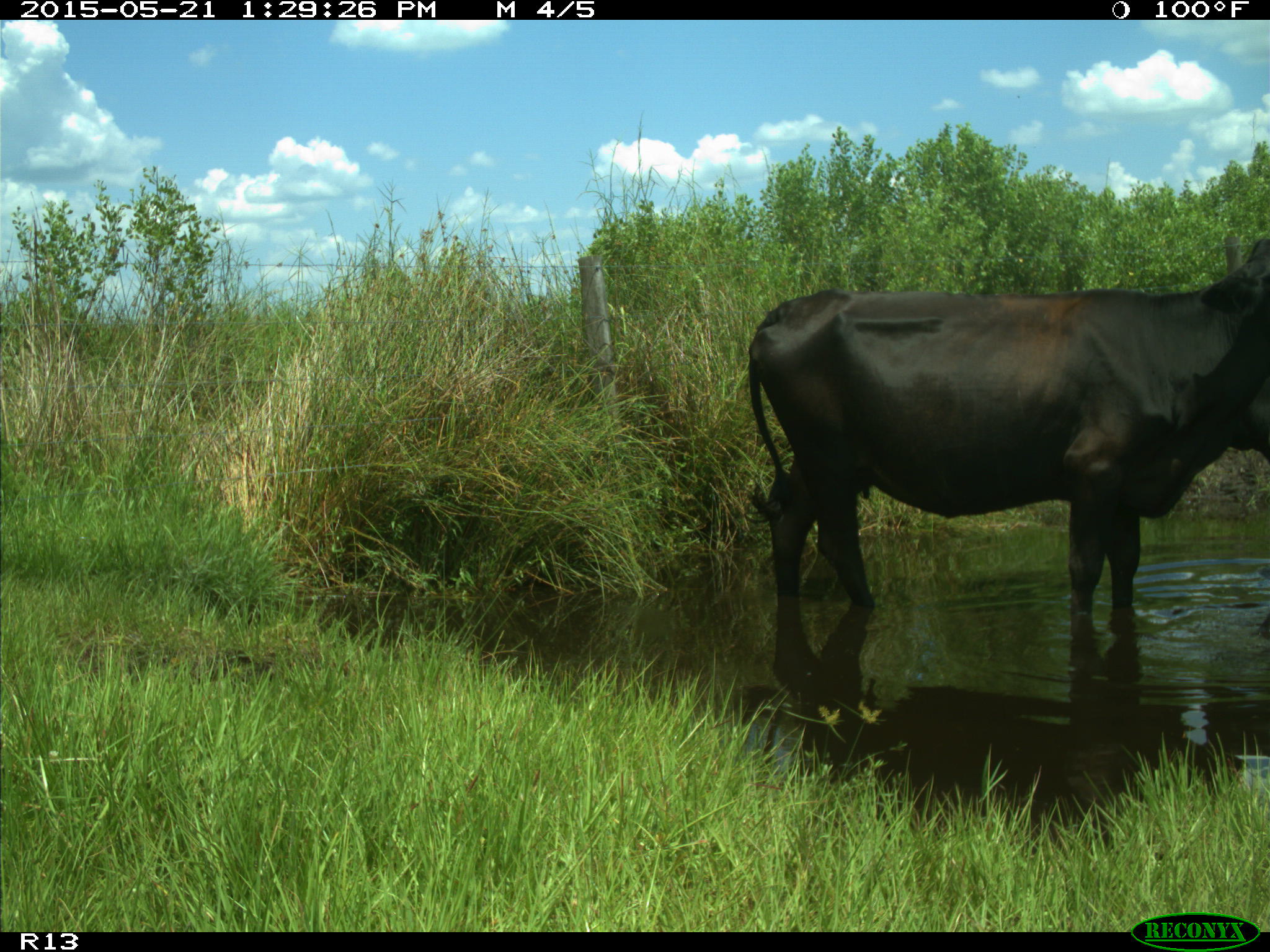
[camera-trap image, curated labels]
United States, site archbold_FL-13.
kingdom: Animalia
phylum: Chordata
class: Mammalia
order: Artiodactyla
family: Bovidae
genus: Bos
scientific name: Bos taurus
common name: domestic cow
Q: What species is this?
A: Bos taurus (domestic cow).